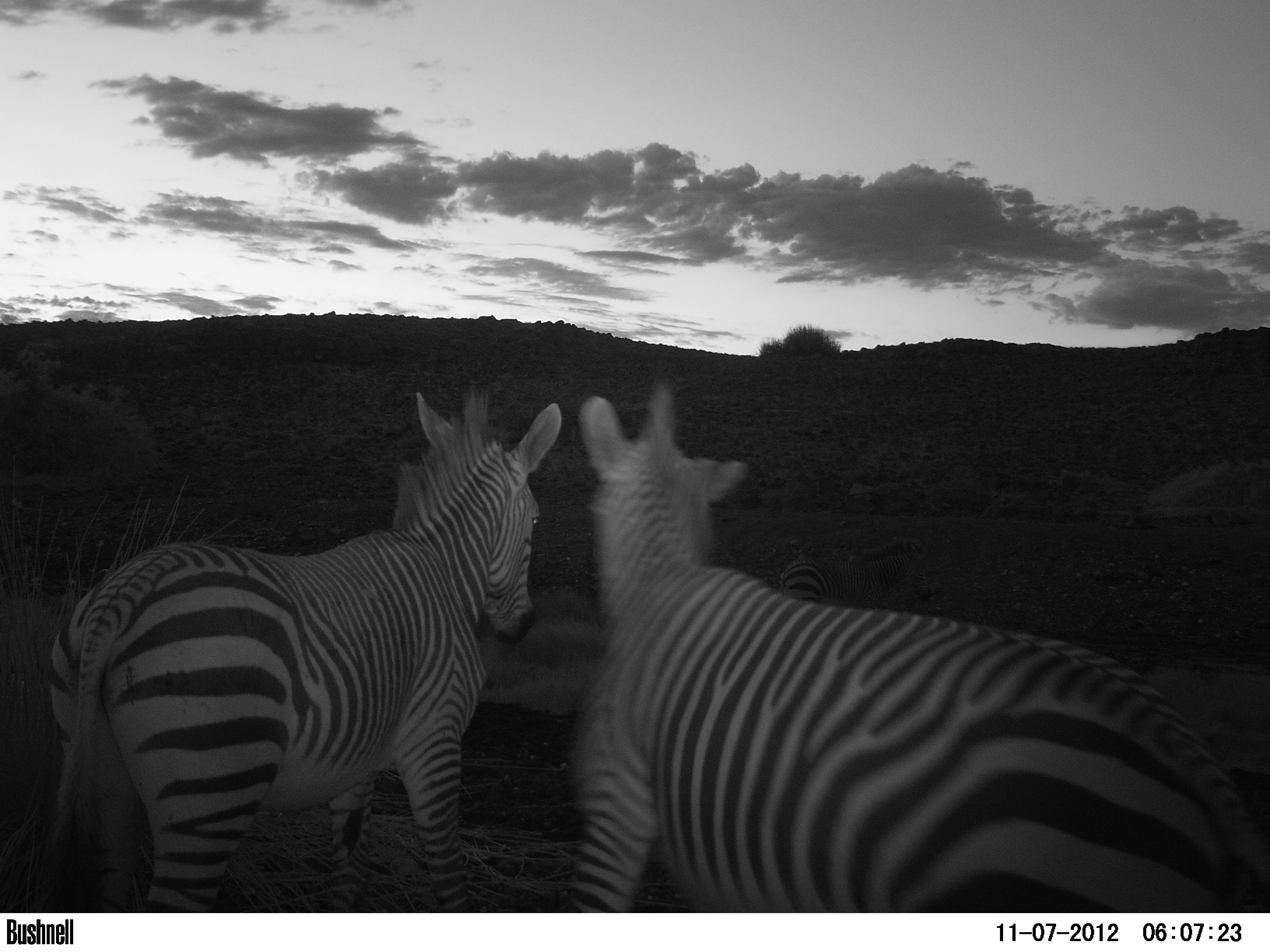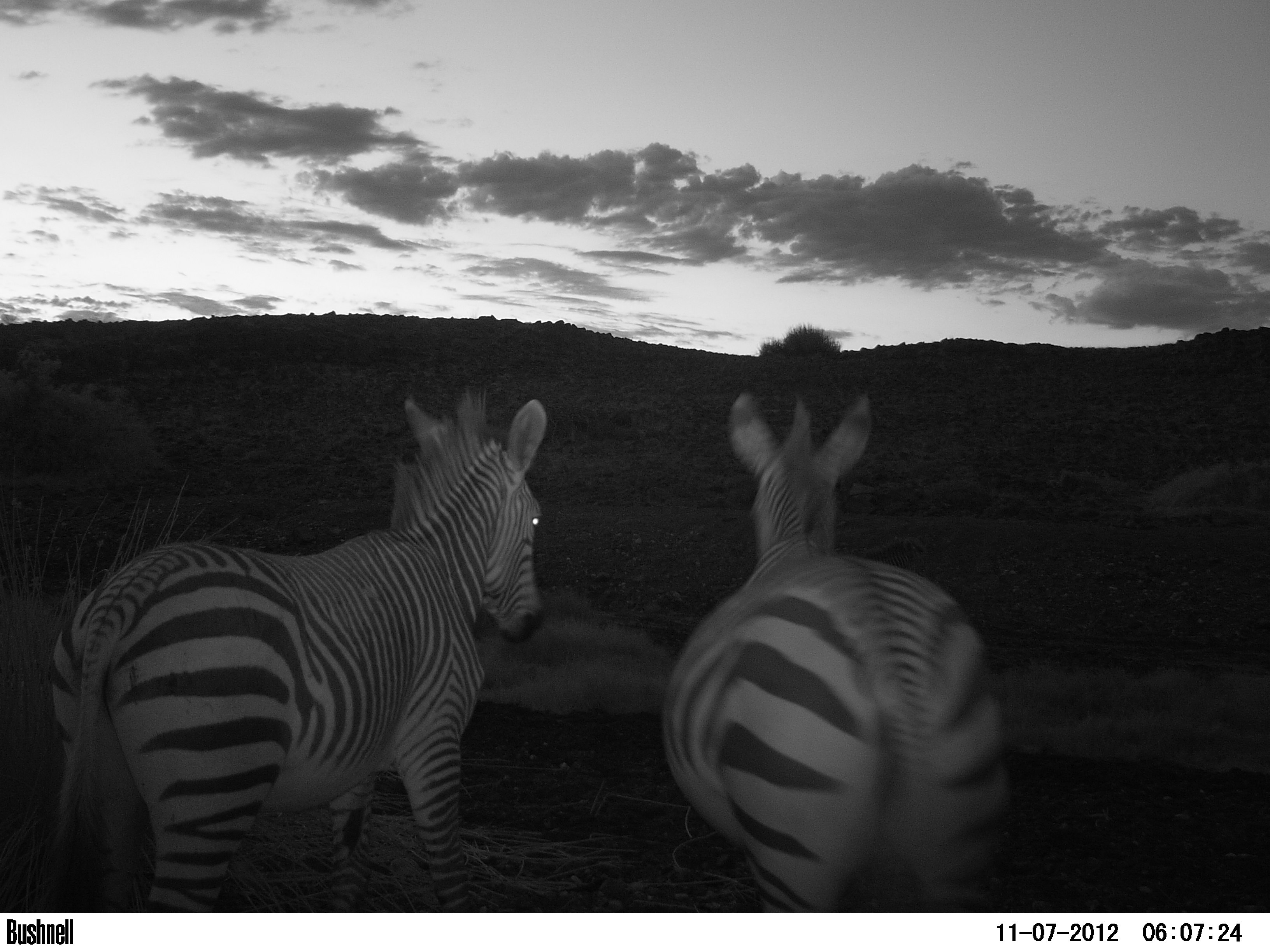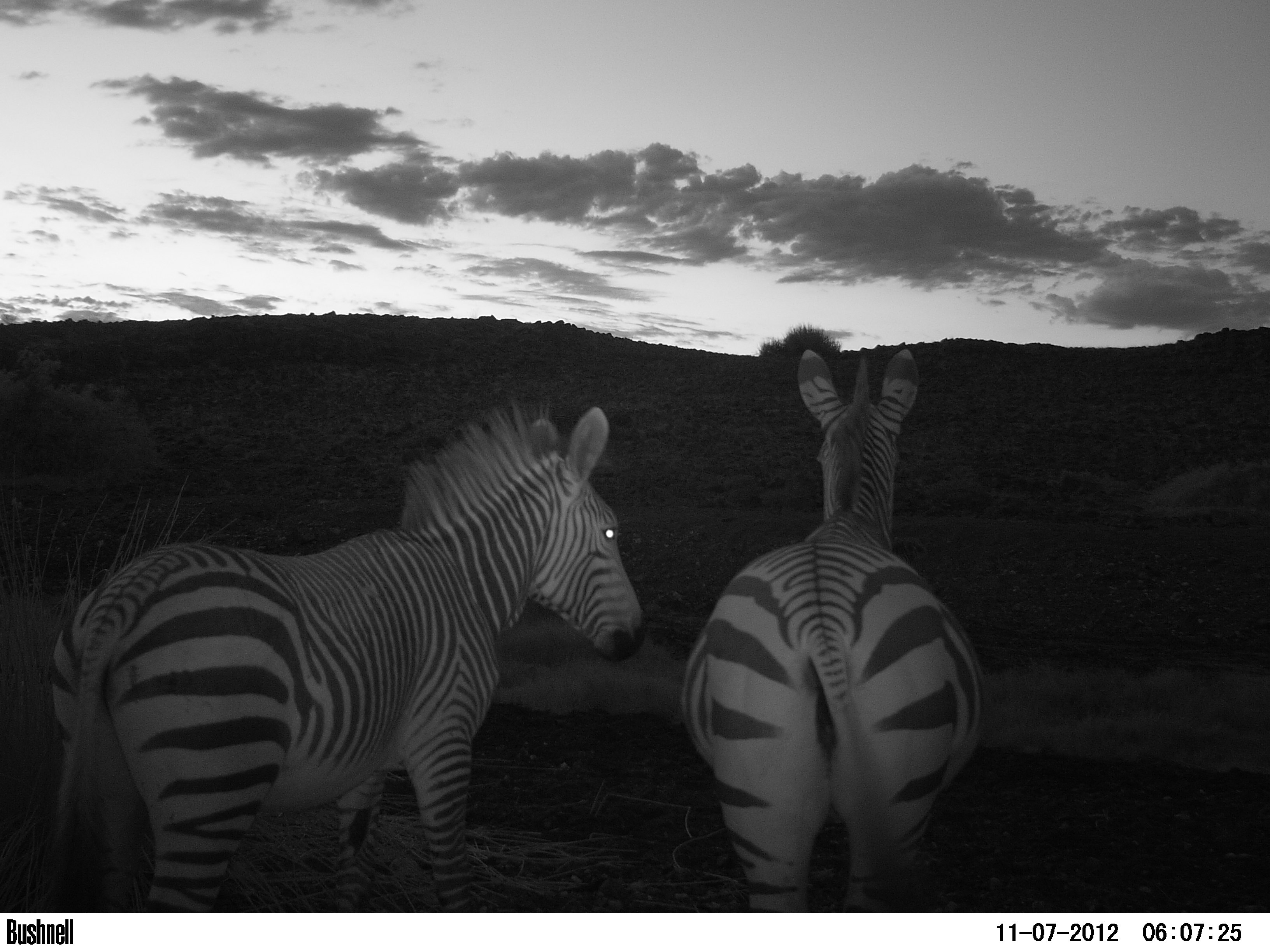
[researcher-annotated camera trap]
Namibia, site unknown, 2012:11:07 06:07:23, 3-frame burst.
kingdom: Animalia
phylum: Chordata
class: Mammalia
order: Perissodactyla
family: Equidae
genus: Equus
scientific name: Equus zebra hartmannae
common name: hartmann's mountain zebra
Equus zebra hartmannae (hartmann's mountain zebra).